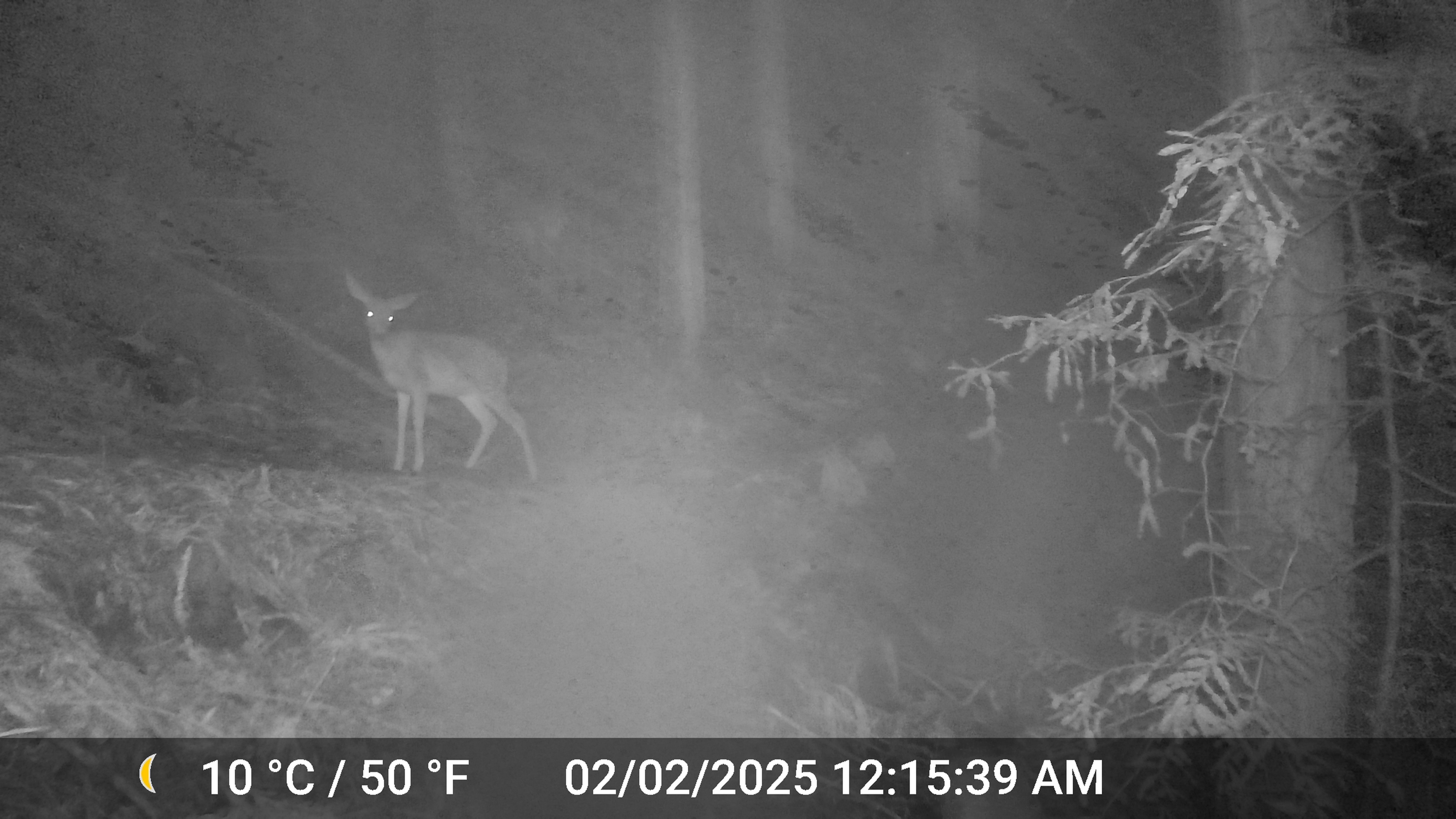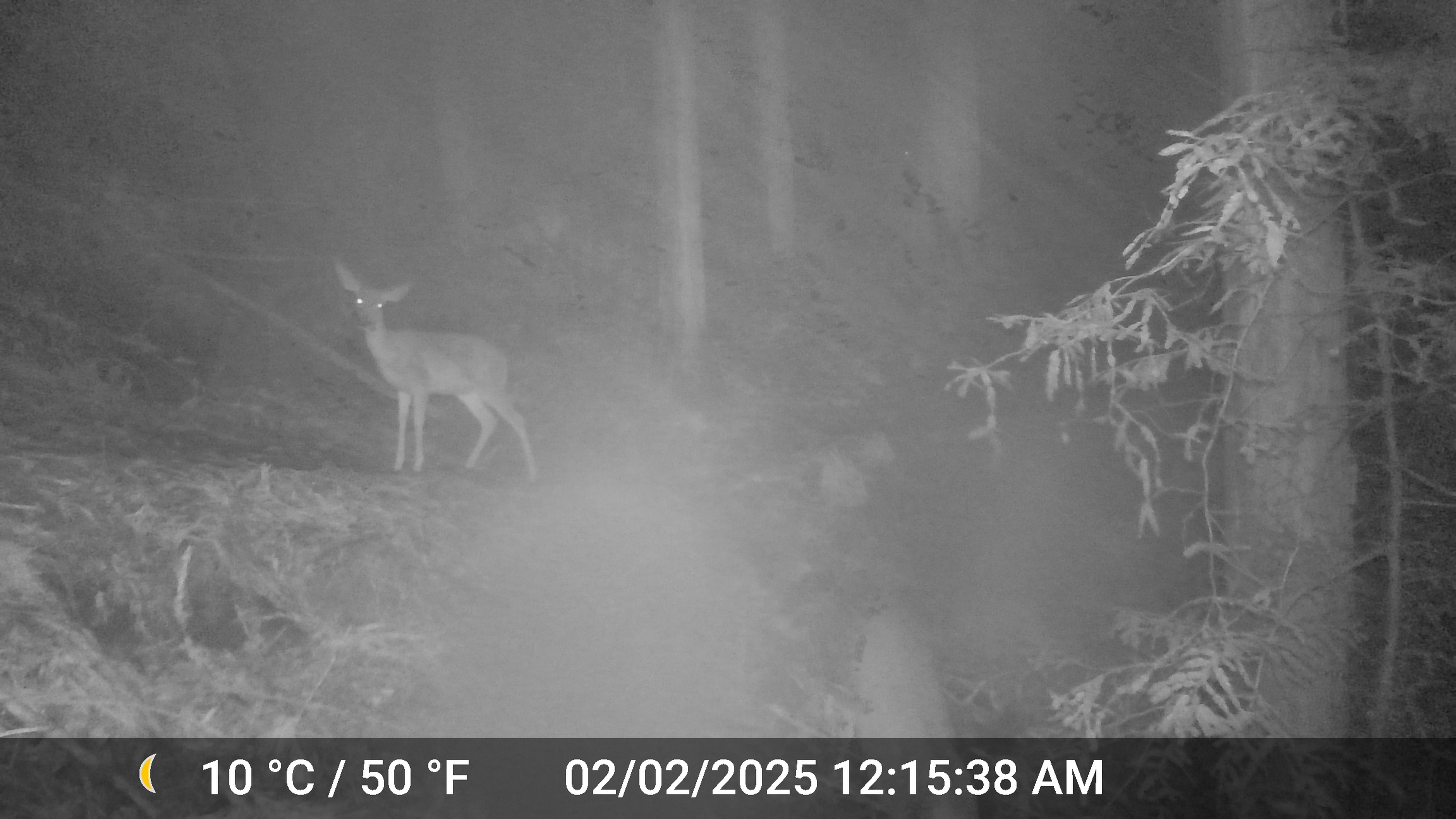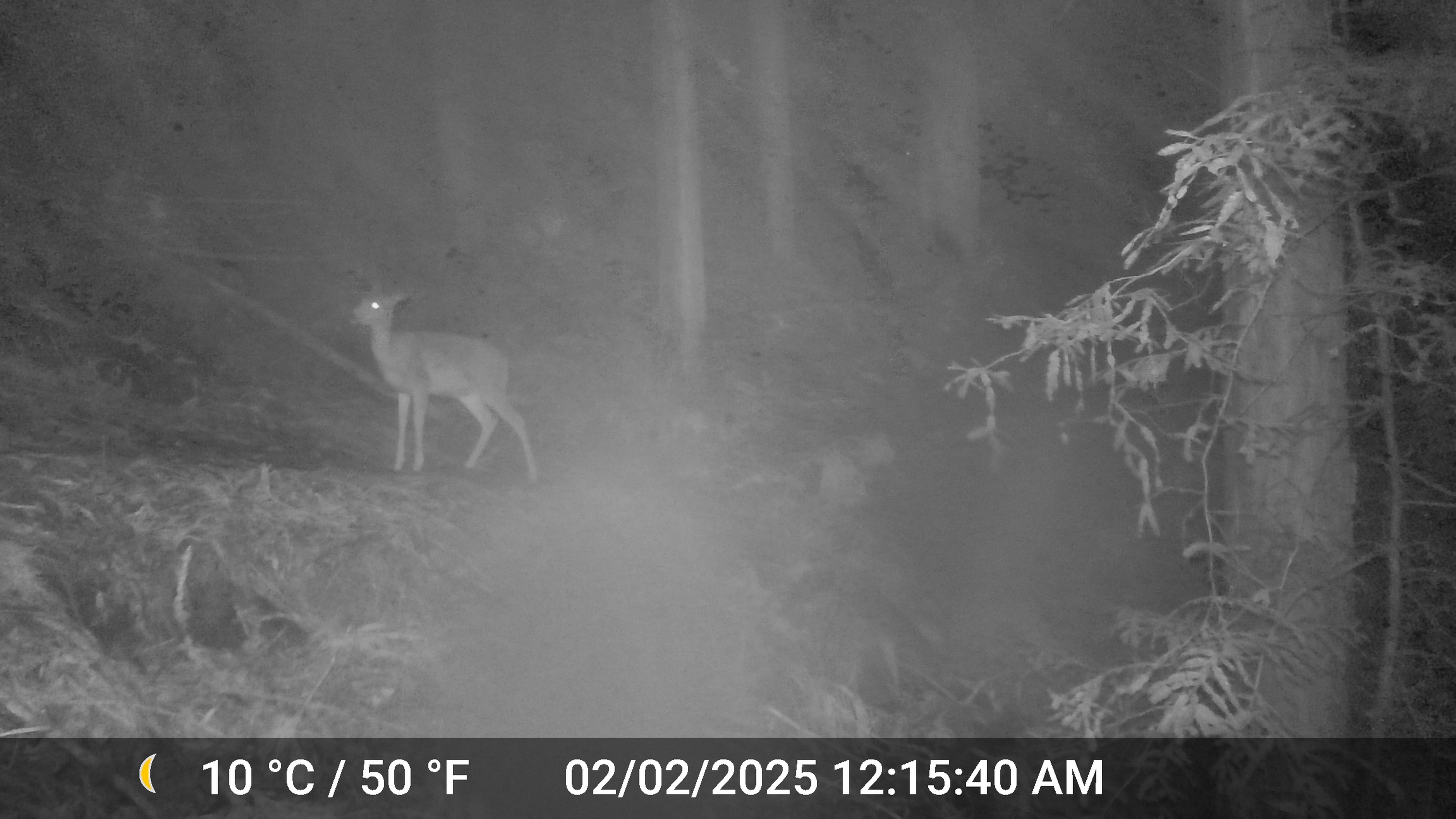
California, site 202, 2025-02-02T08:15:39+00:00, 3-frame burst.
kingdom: Animalia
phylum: Chordata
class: Mammalia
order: Artiodactyla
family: Cervidae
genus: Odocoileus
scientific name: Odocoileus hemionus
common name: mule deer